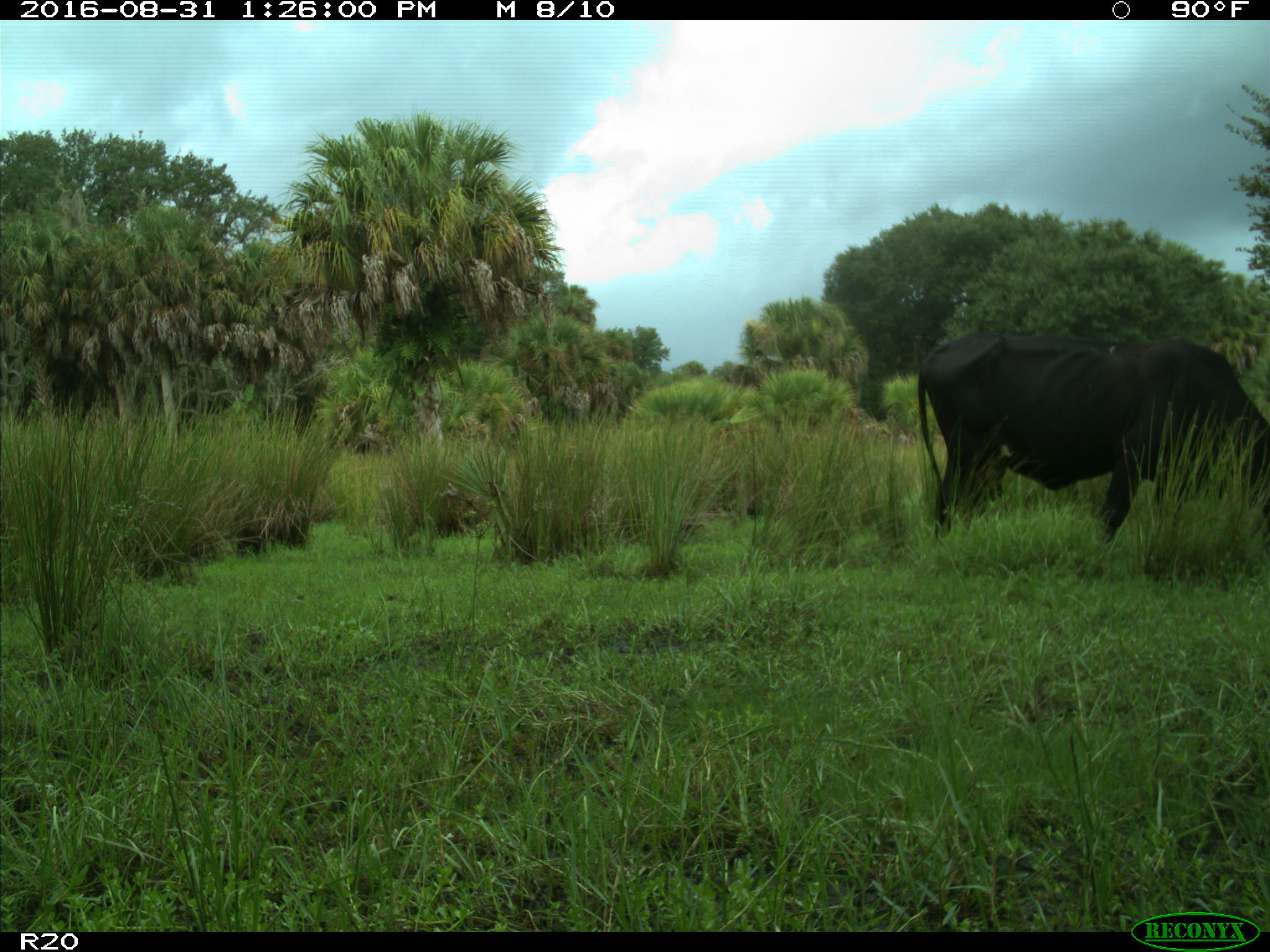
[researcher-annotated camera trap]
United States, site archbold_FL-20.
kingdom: Animalia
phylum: Chordata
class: Mammalia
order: Artiodactyla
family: Bovidae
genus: Bos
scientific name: Bos taurus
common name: domestic cow